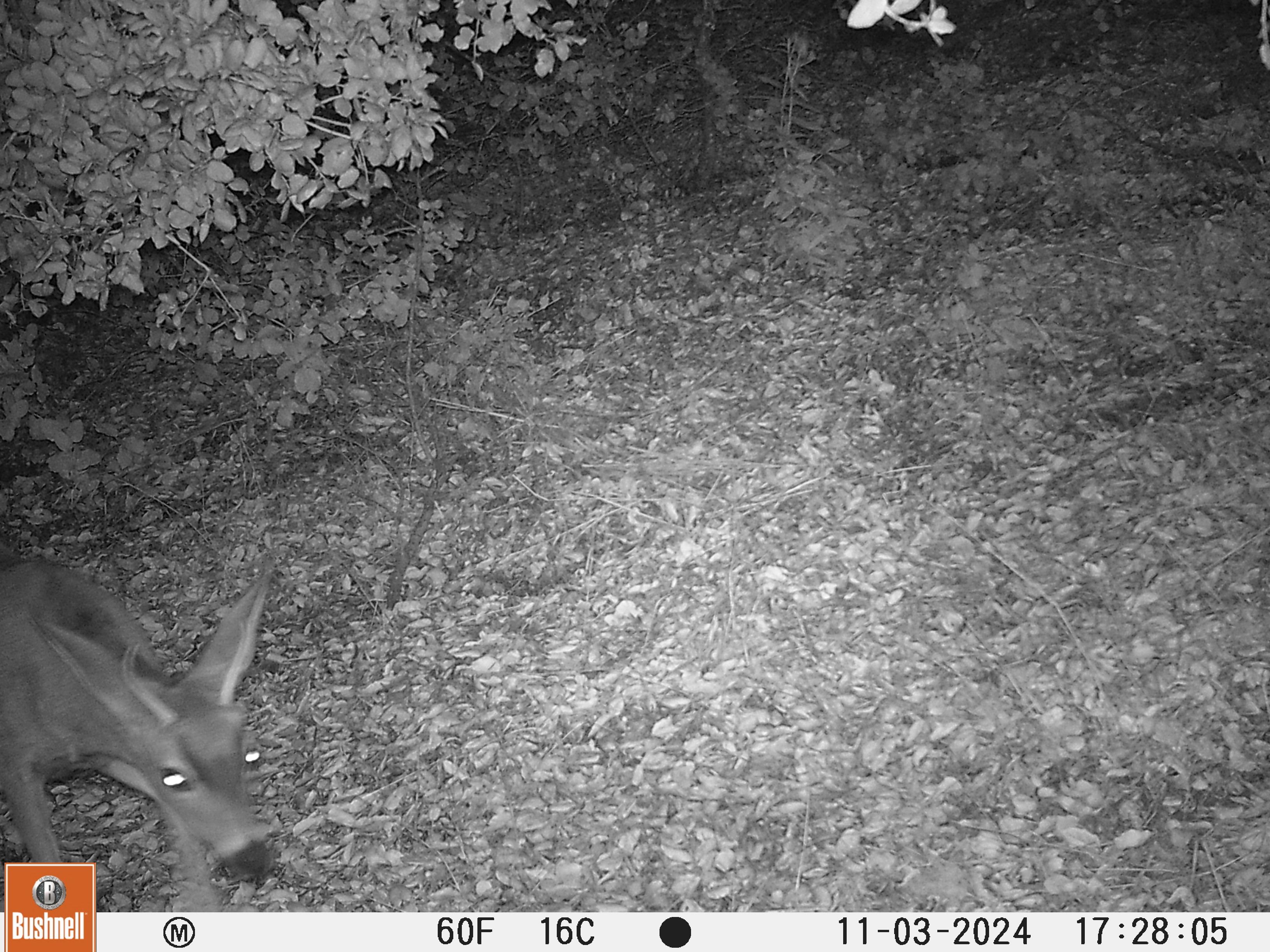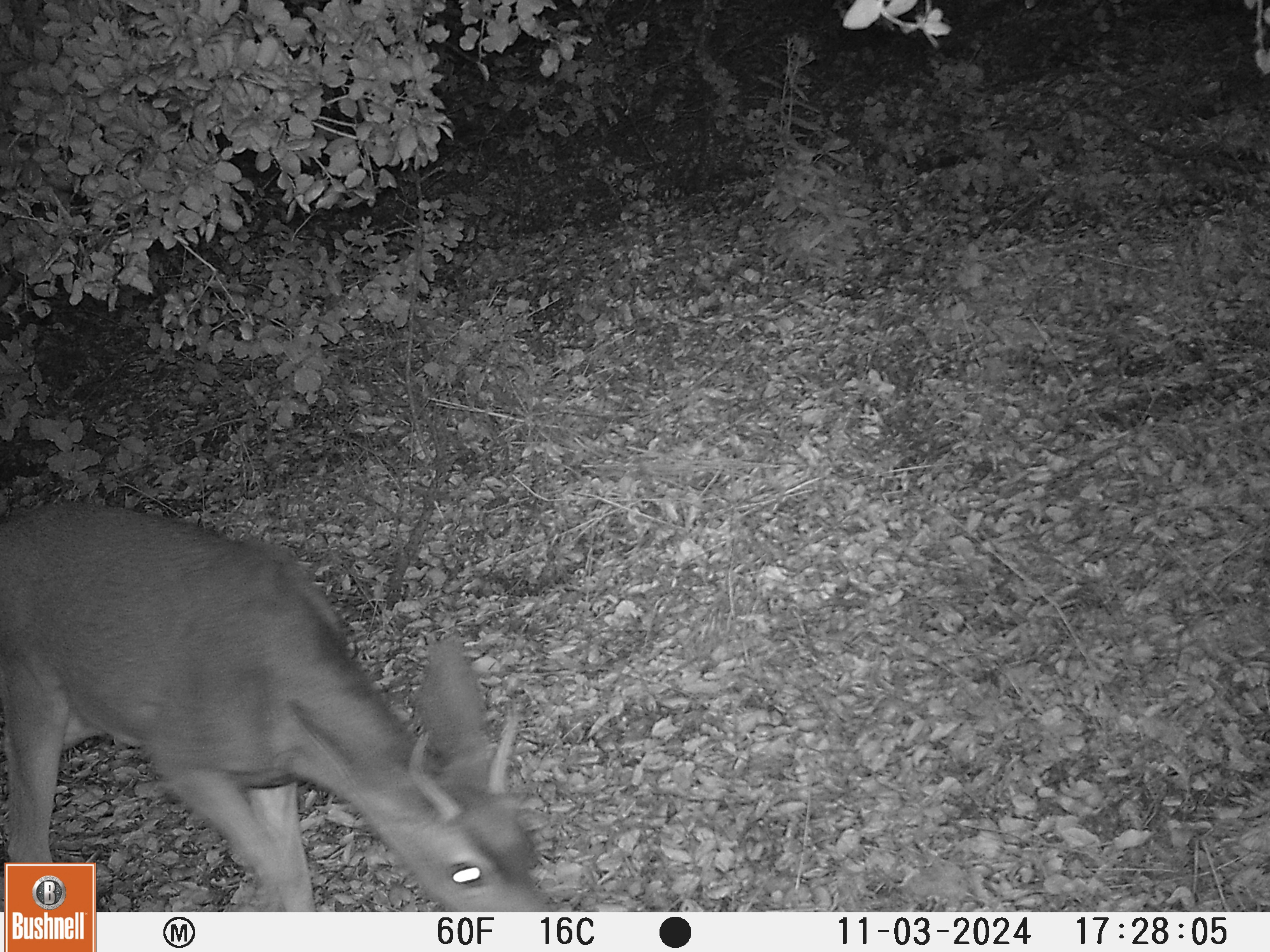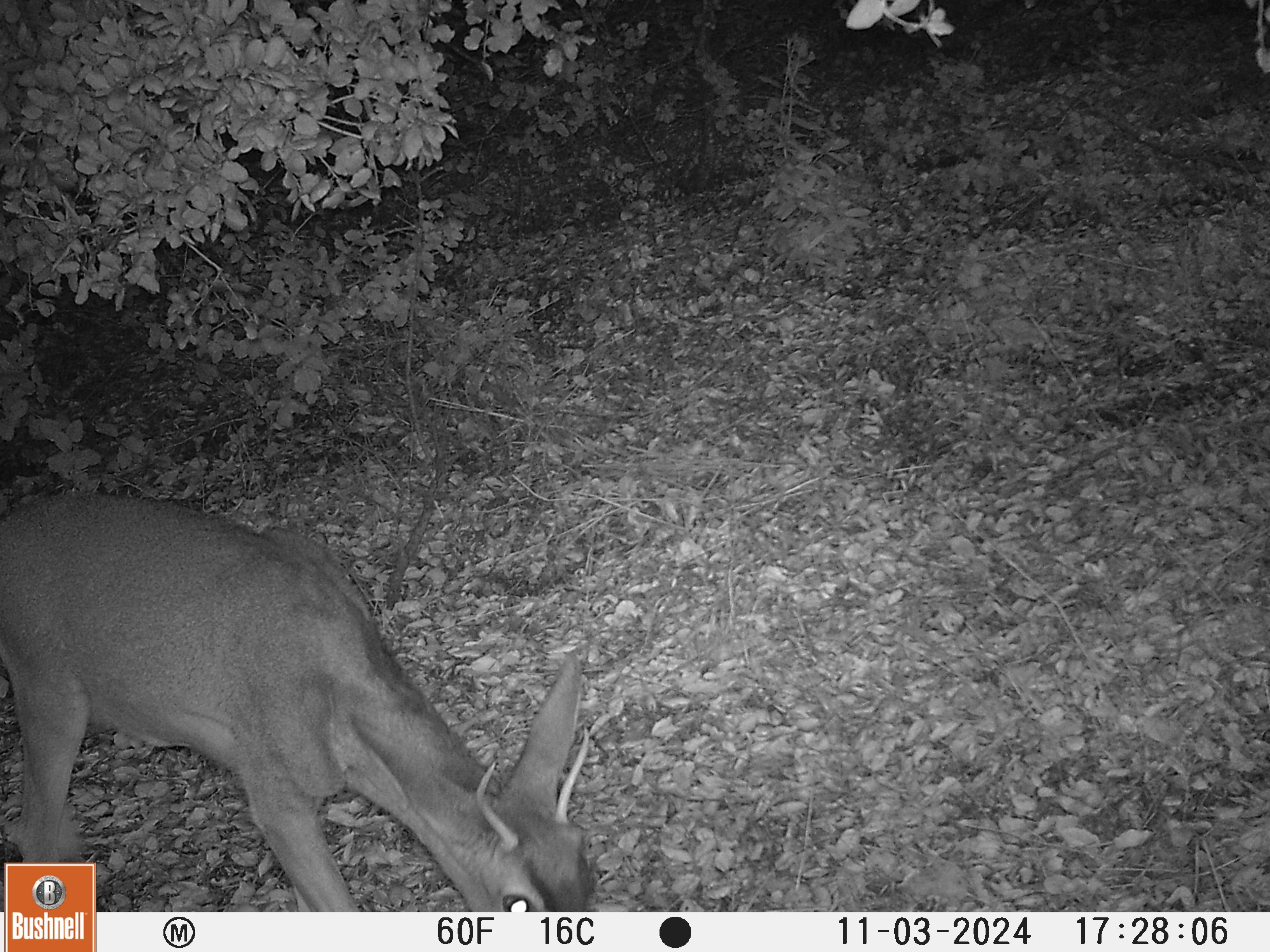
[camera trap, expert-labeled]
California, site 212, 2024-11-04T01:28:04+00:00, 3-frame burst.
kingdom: Animalia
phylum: Chordata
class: Mammalia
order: Artiodactyla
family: Cervidae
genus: Odocoileus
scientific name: Odocoileus hemionus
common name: mule deer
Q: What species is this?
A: Mule deer (Odocoileus hemionus).